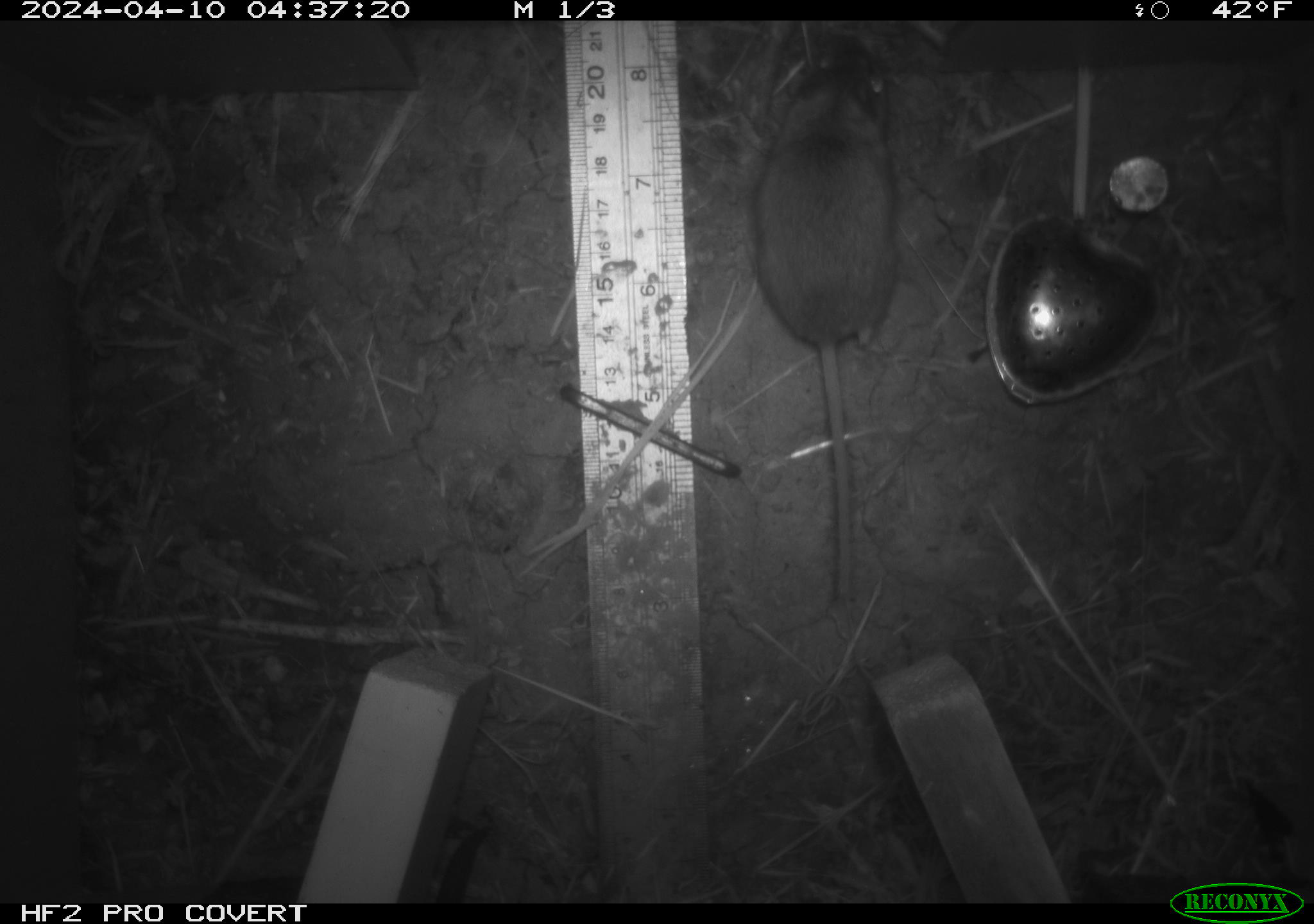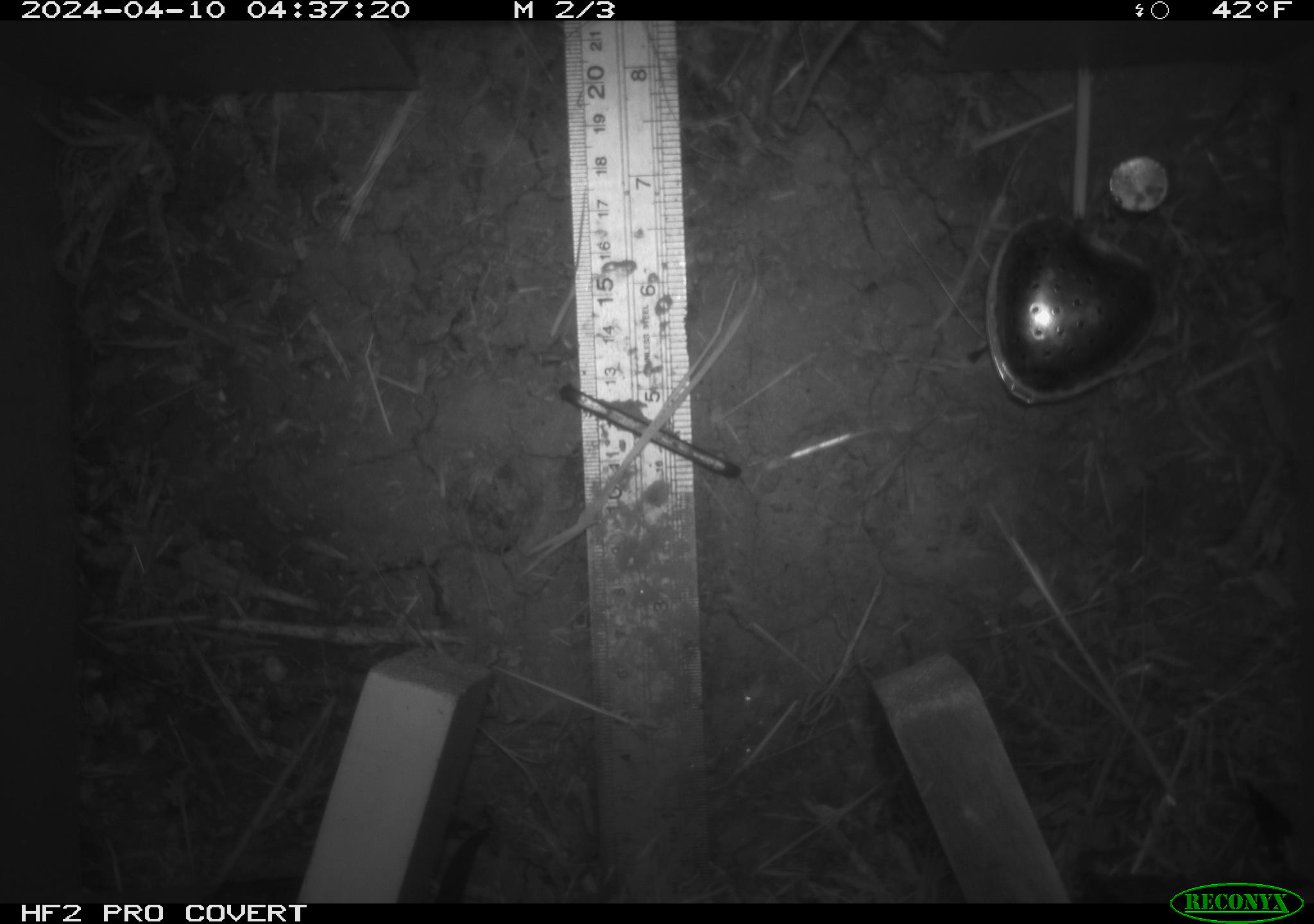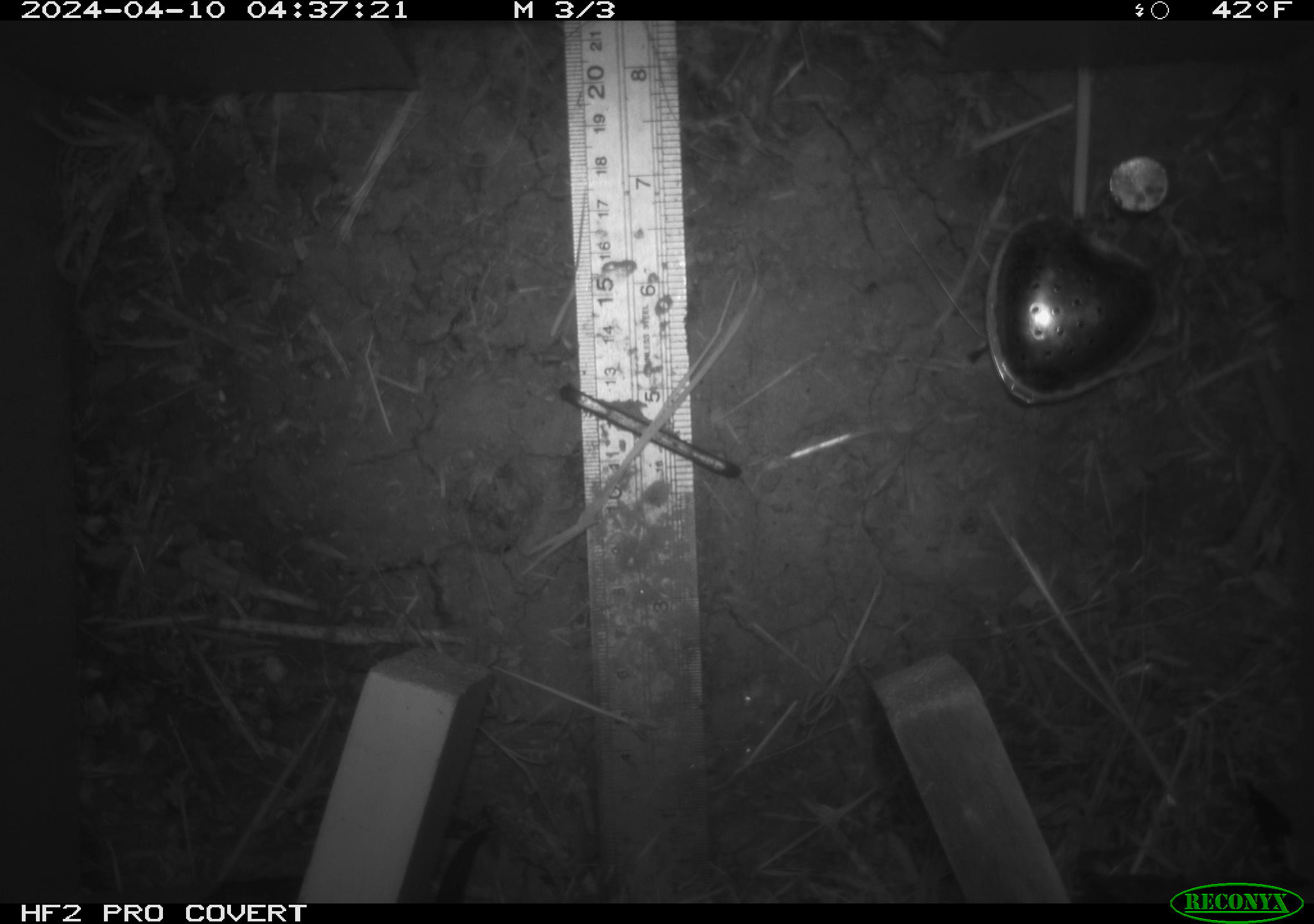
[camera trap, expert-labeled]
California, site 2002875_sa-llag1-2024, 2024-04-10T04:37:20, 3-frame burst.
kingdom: Animalia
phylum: Chordata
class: Mammalia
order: Rodentia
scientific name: Rodentia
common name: mouse species